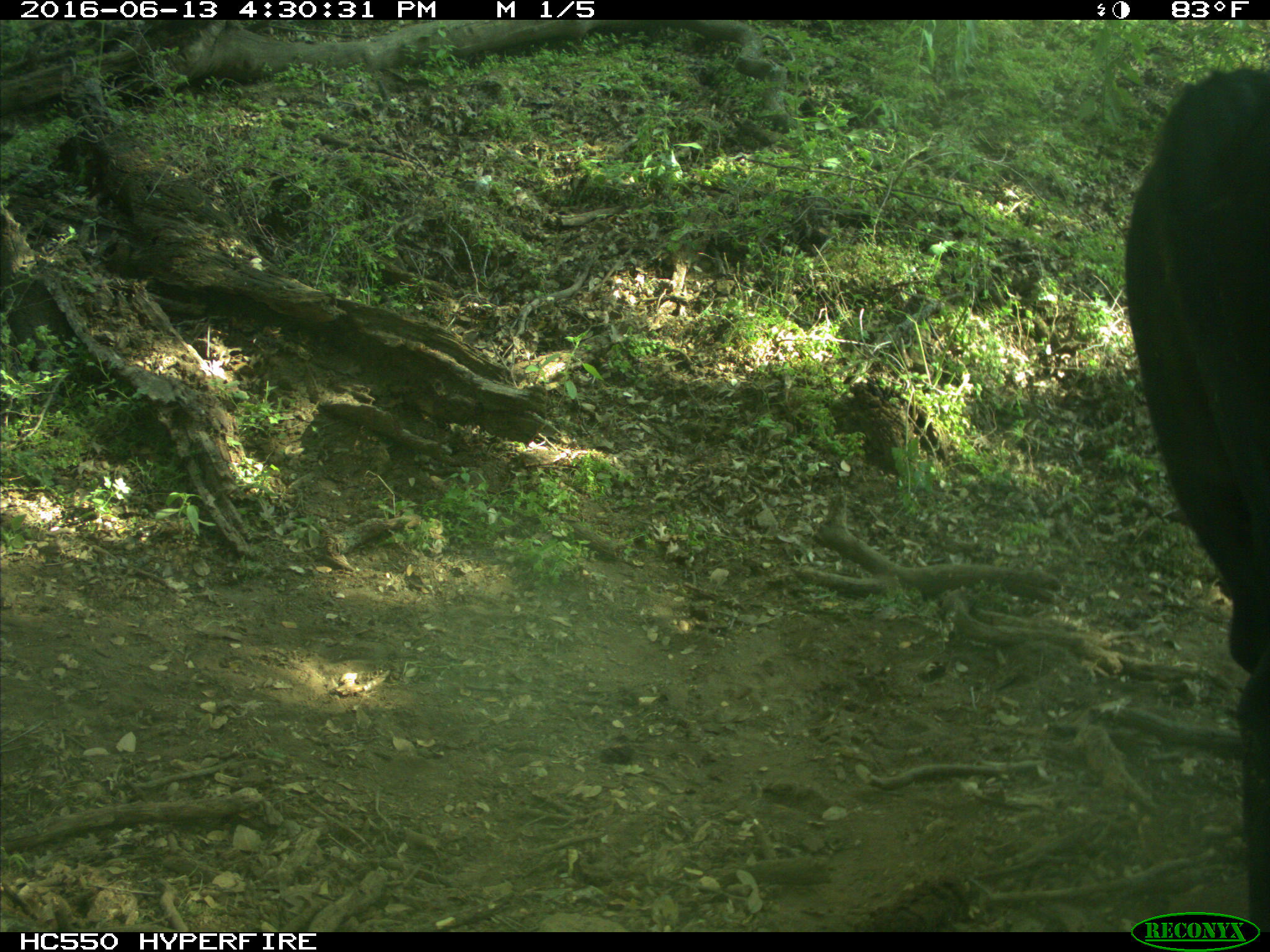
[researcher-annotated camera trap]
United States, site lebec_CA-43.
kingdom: Animalia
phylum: Chordata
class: Mammalia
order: Artiodactyla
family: Bovidae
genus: Bos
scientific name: Bos taurus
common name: domestic cow